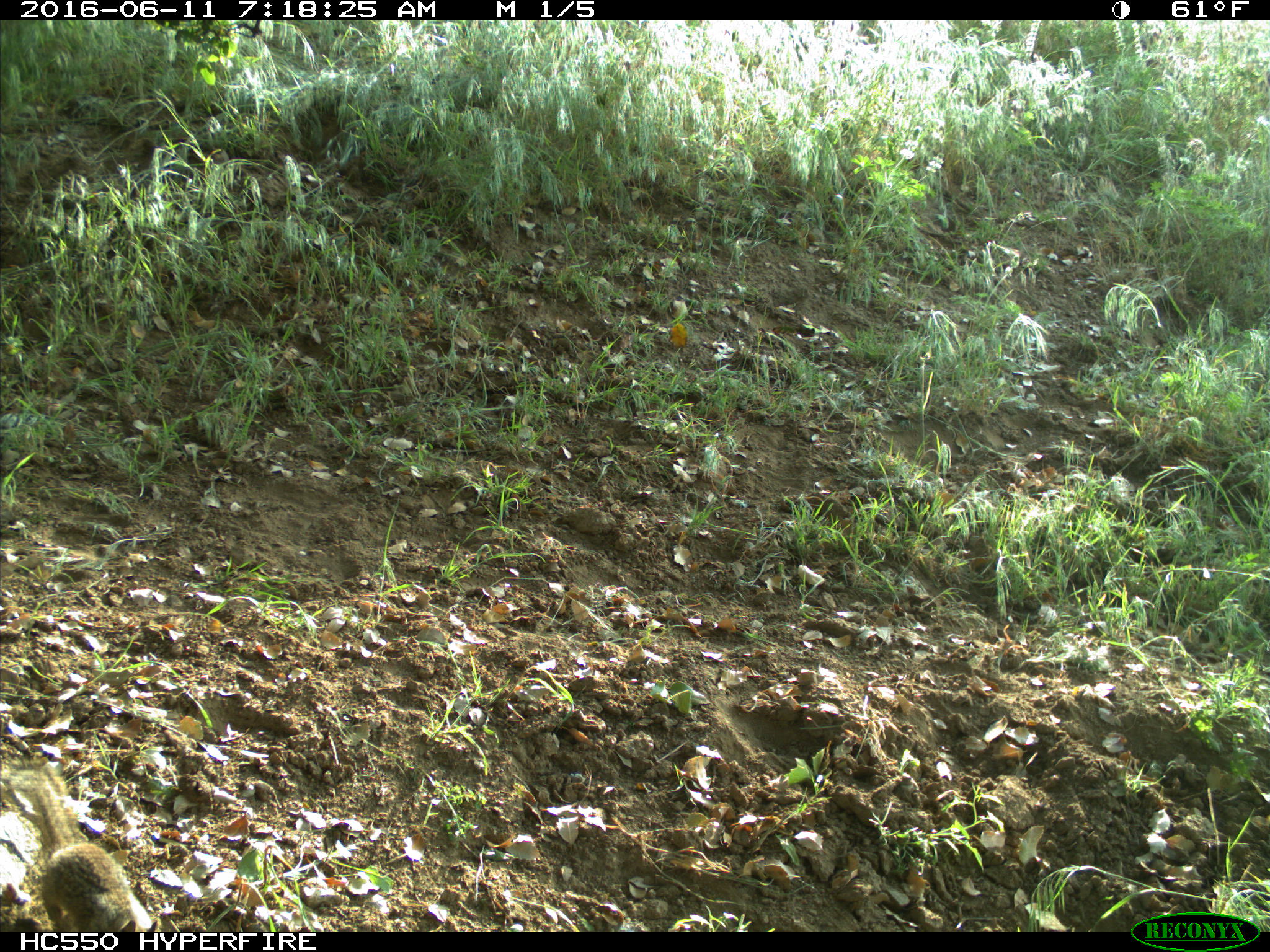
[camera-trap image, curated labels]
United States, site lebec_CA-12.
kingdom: Animalia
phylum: Chordata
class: Mammalia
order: Rodentia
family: Sciuridae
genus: Otospermophilus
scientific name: Otospermophilus beecheyi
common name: california ground squirrel